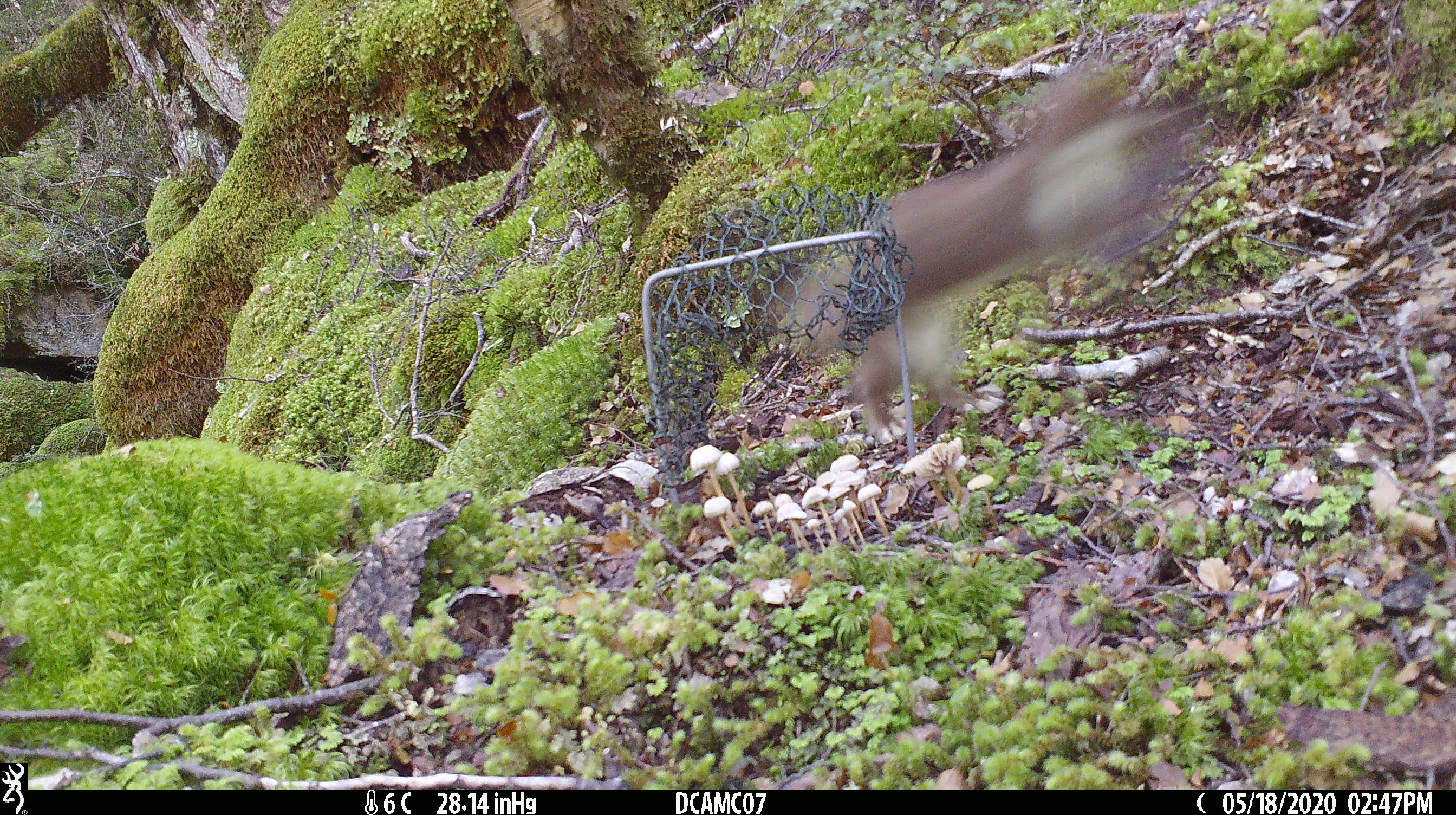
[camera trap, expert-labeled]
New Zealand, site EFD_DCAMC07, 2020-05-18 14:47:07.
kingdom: Animalia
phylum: Chordata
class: Mammalia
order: Carnivora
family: Mustelidae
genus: Mustela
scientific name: Mustela erminea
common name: stoat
Stoat (Mustela erminea).